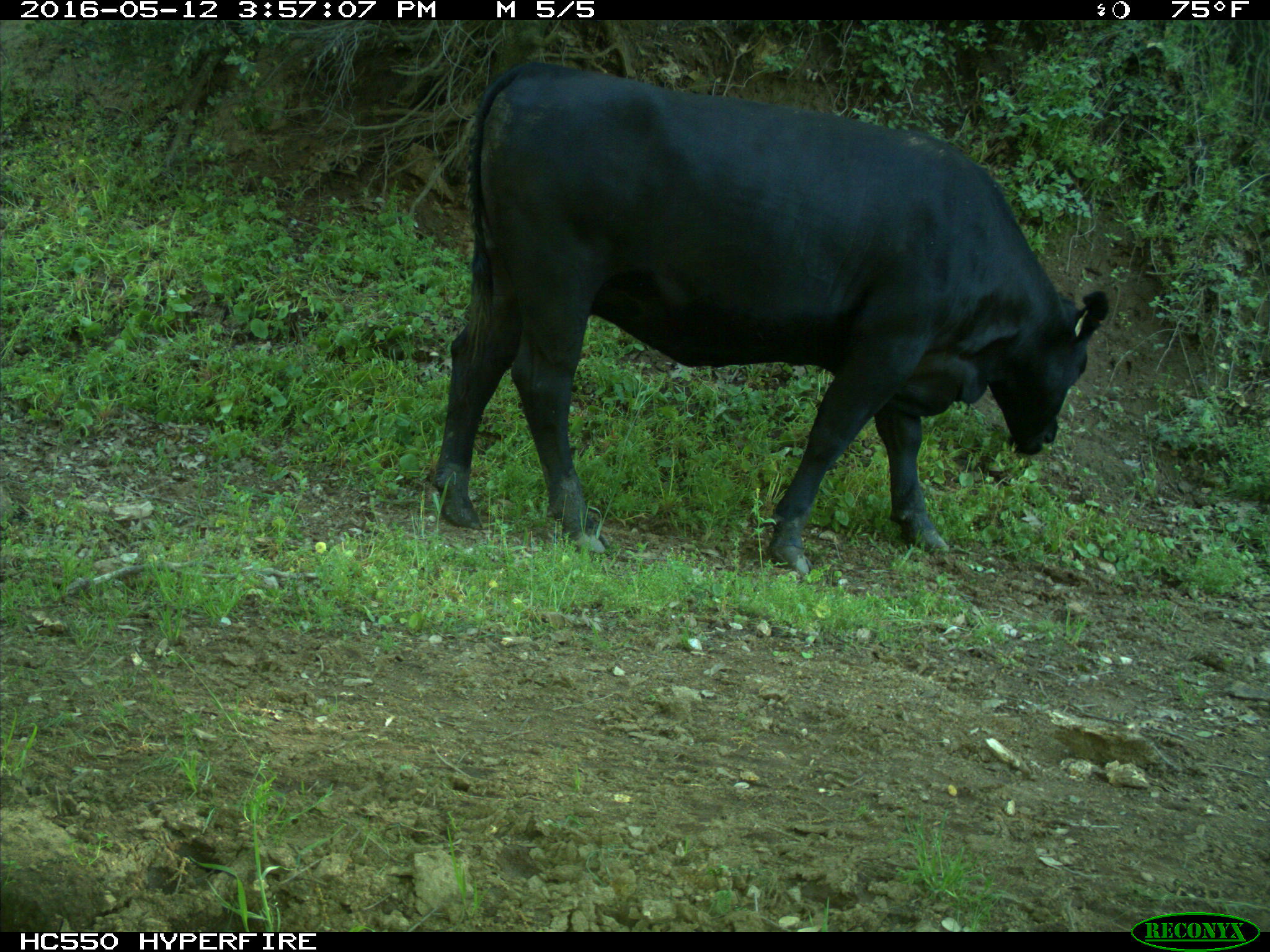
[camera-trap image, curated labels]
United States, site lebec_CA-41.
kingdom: Animalia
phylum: Chordata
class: Mammalia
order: Artiodactyla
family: Bovidae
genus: Bos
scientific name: Bos taurus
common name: domestic cow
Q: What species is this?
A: Bos taurus (domestic cow).